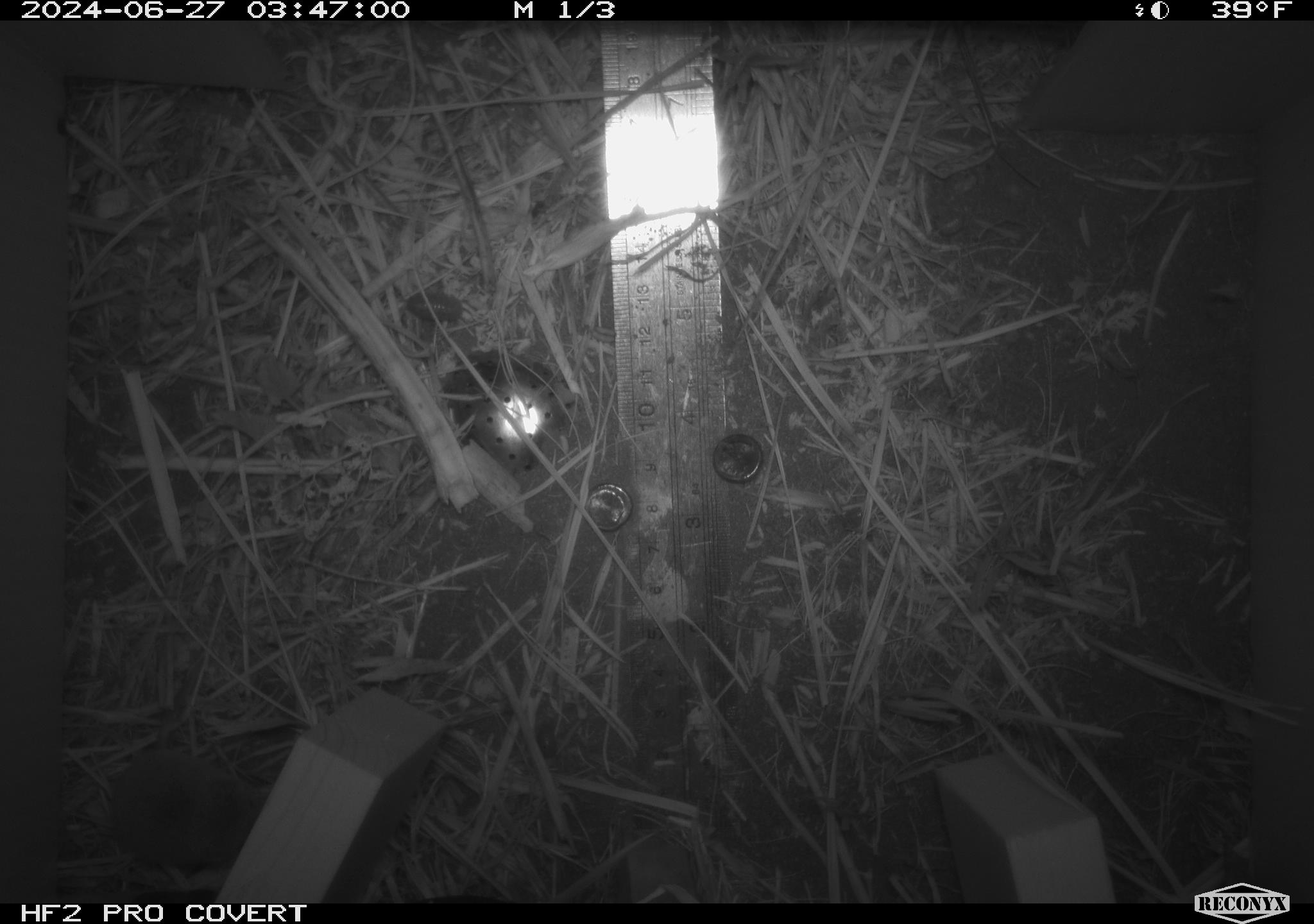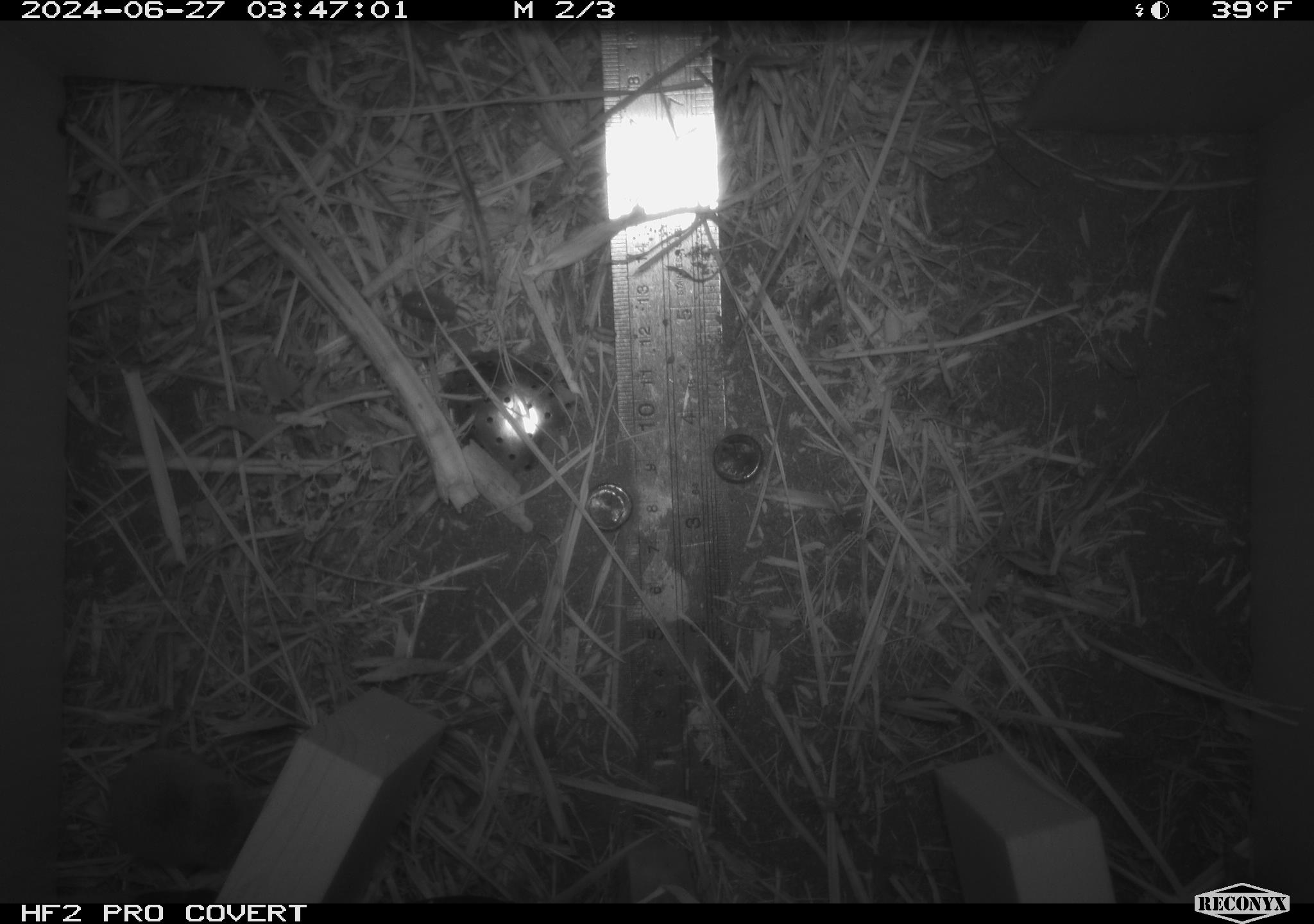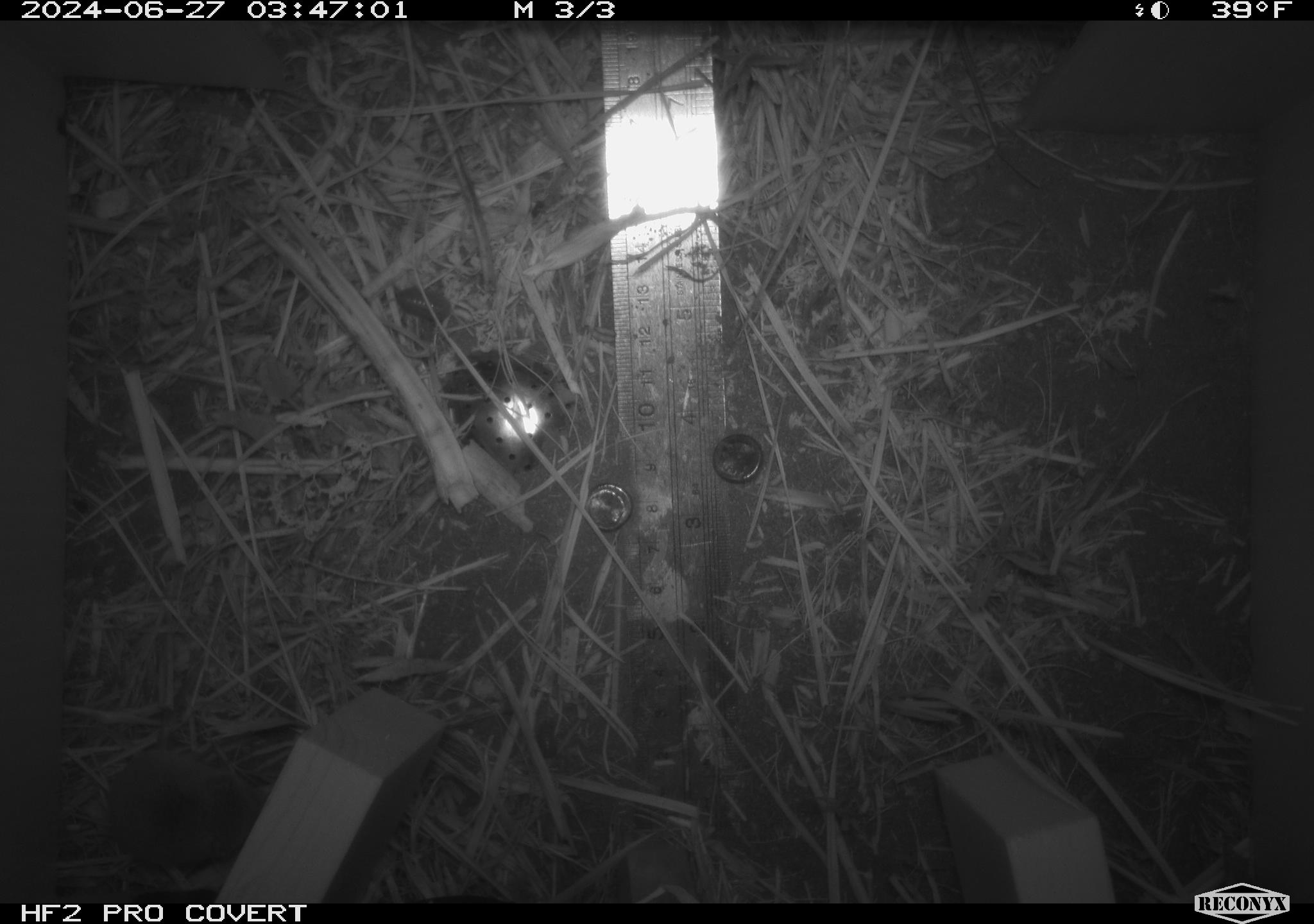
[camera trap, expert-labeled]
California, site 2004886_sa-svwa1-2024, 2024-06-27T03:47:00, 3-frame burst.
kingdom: Animalia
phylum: Chordata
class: Mammalia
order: Eulipotyphla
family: Soricidae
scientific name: Soricidae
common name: shrews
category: soricidae family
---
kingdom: Animalia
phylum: Arthropoda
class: Malacostraca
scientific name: Malacostraca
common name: amphipods, crabs, isopods, krill, lobsters and shrimps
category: malacostracan